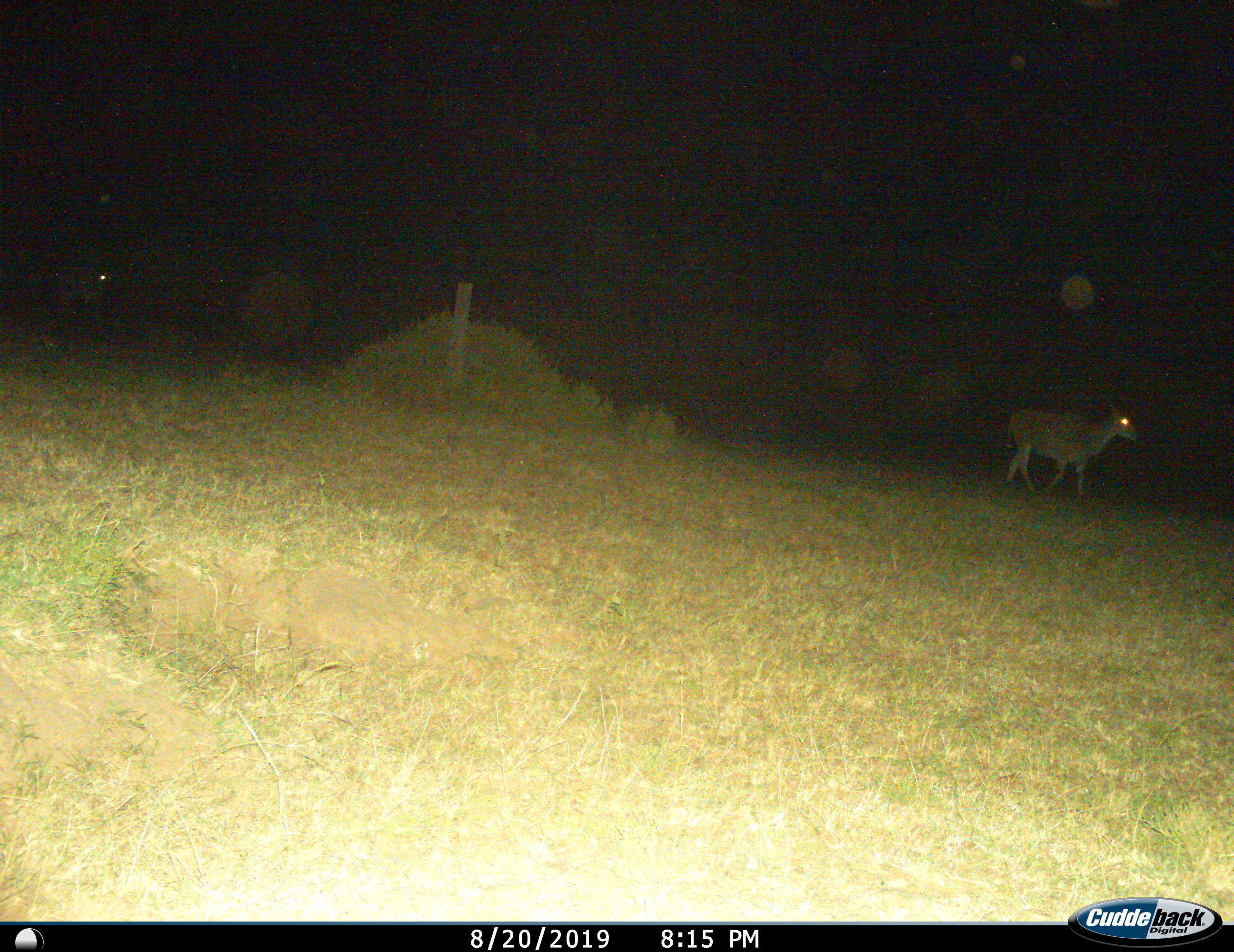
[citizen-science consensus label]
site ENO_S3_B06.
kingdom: Animalia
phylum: Chordata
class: Mammalia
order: Artiodactyla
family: Bovidae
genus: Tragelaphus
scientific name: Tragelaphus oryx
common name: eland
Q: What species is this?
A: Eland (Tragelaphus oryx).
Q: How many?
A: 2.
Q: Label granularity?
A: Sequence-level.